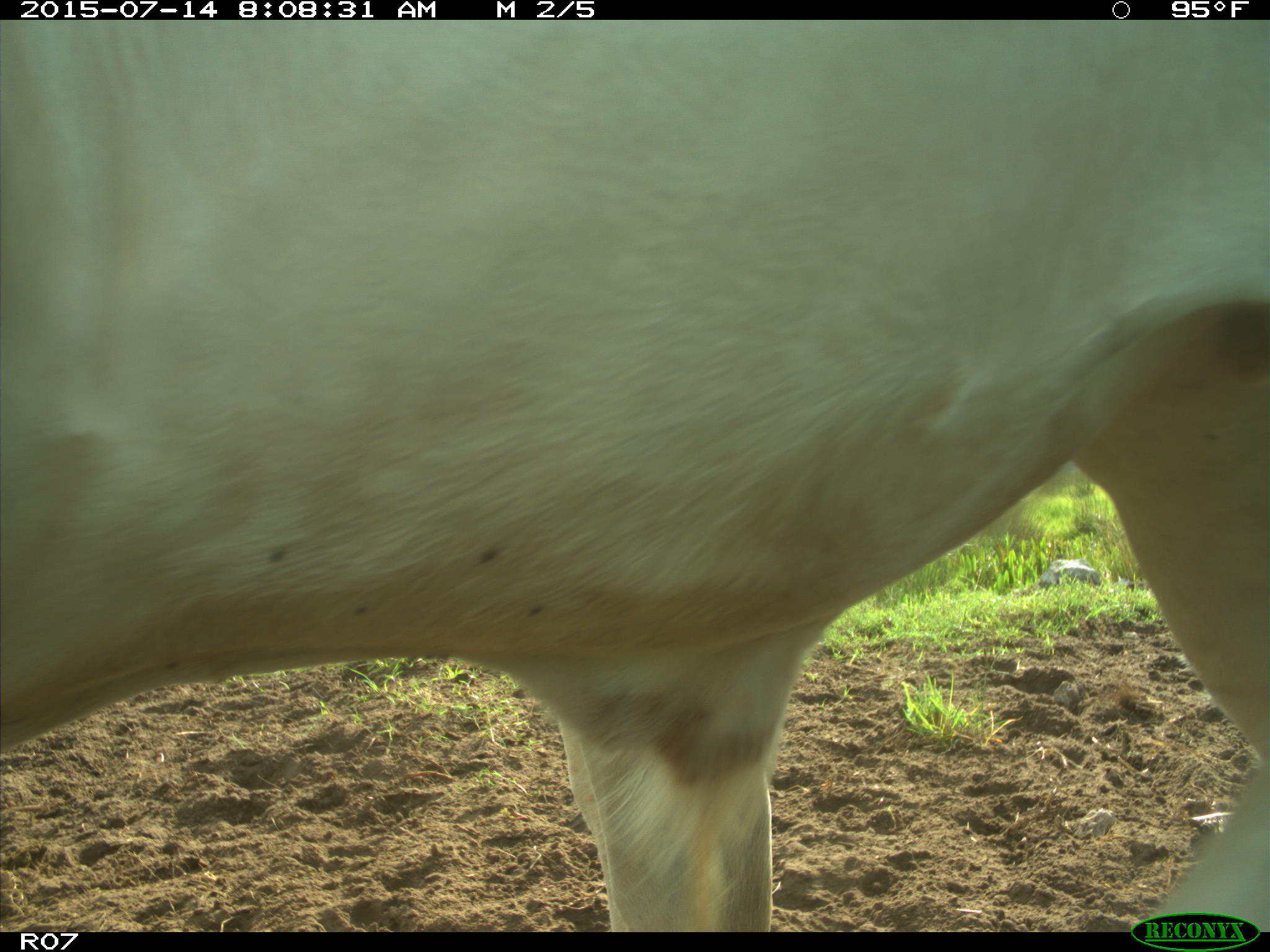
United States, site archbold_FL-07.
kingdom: Animalia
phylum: Chordata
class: Mammalia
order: Artiodactyla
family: Bovidae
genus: Bos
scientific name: Bos taurus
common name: domestic cow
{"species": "Bos taurus (domestic cow)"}